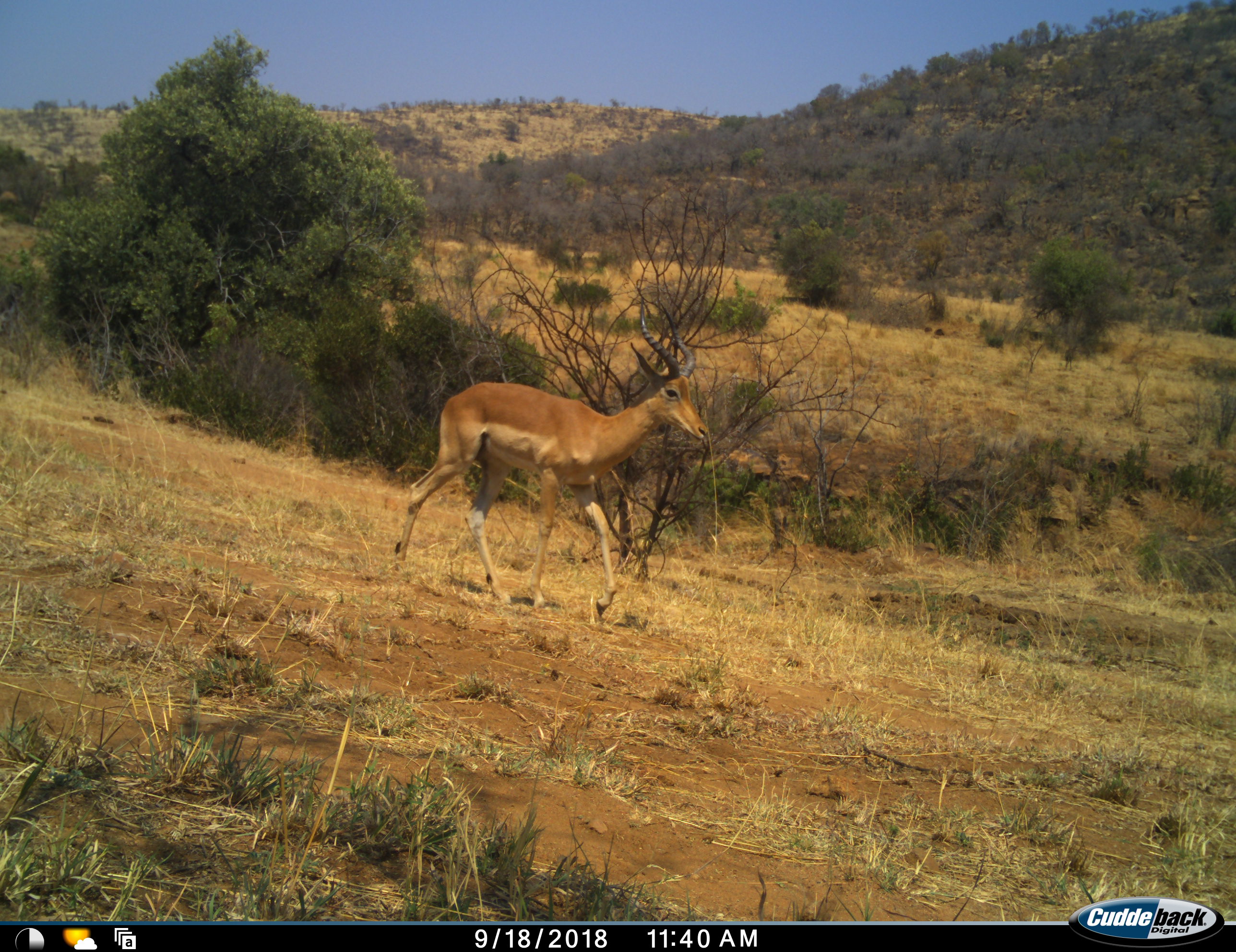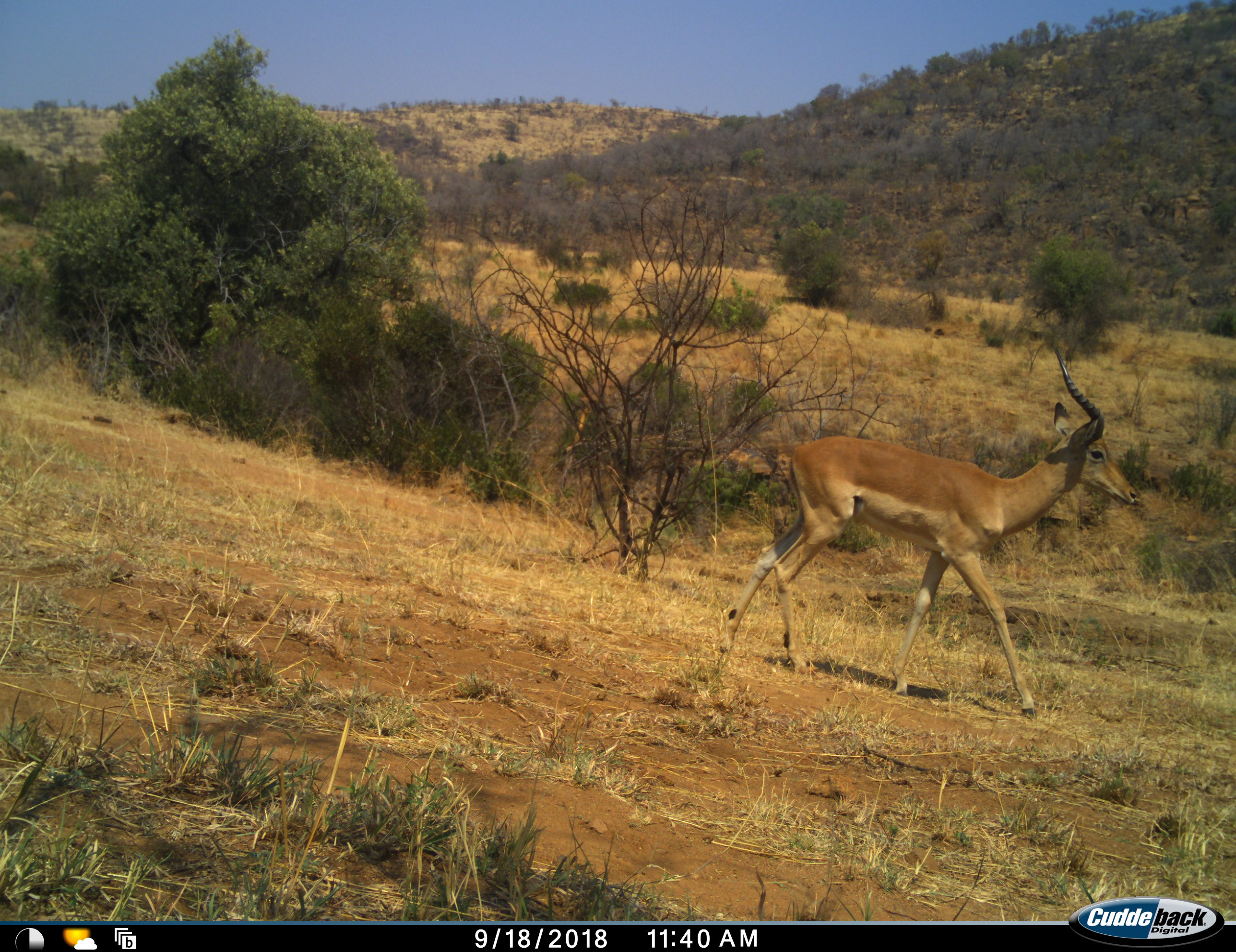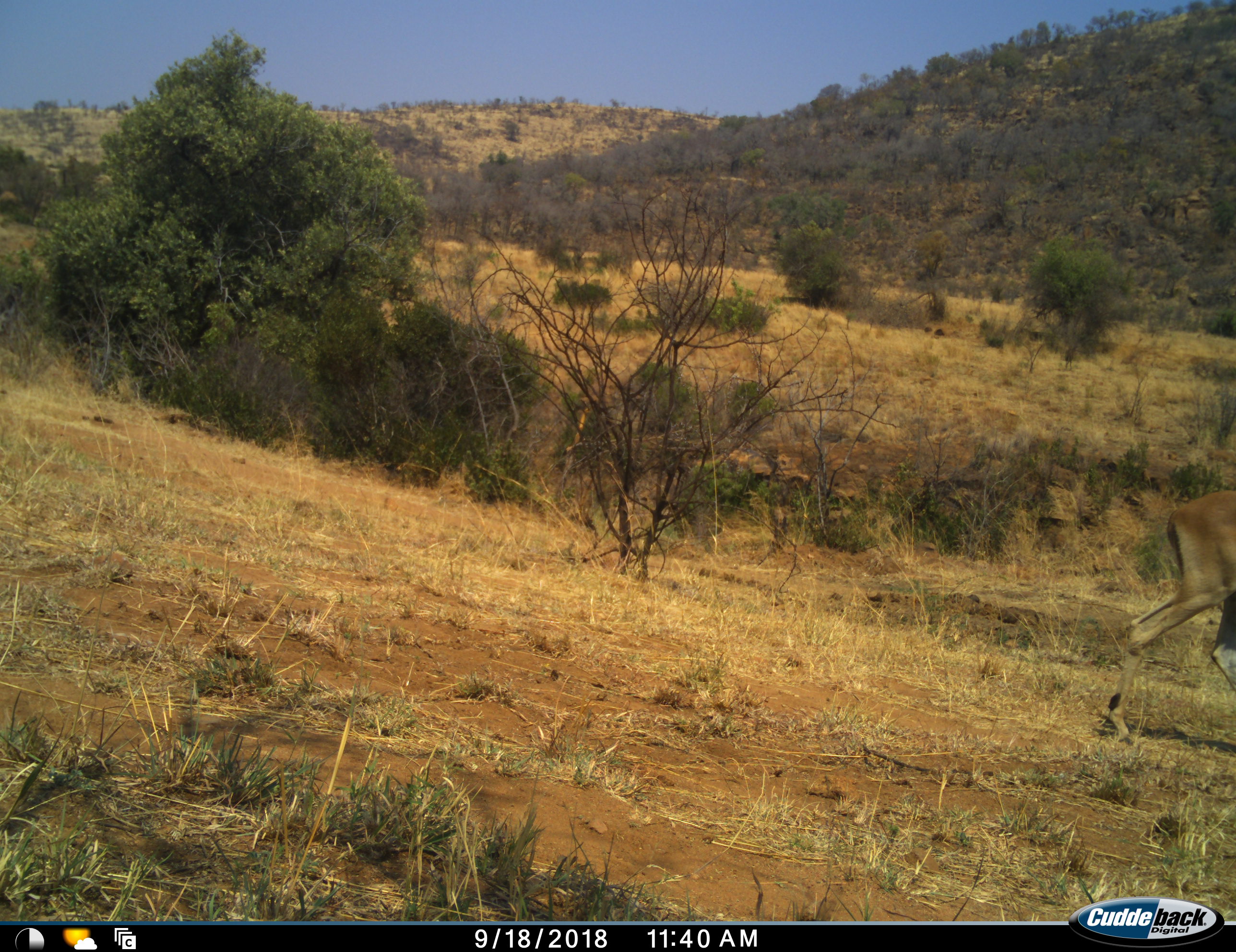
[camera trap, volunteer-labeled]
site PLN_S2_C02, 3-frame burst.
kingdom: Animalia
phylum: Chordata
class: Mammalia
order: Artiodactyla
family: Bovidae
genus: Aepyceros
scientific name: Aepyceros melampus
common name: impala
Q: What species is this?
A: Impala (Aepyceros melampus).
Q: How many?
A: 1.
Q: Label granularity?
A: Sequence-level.